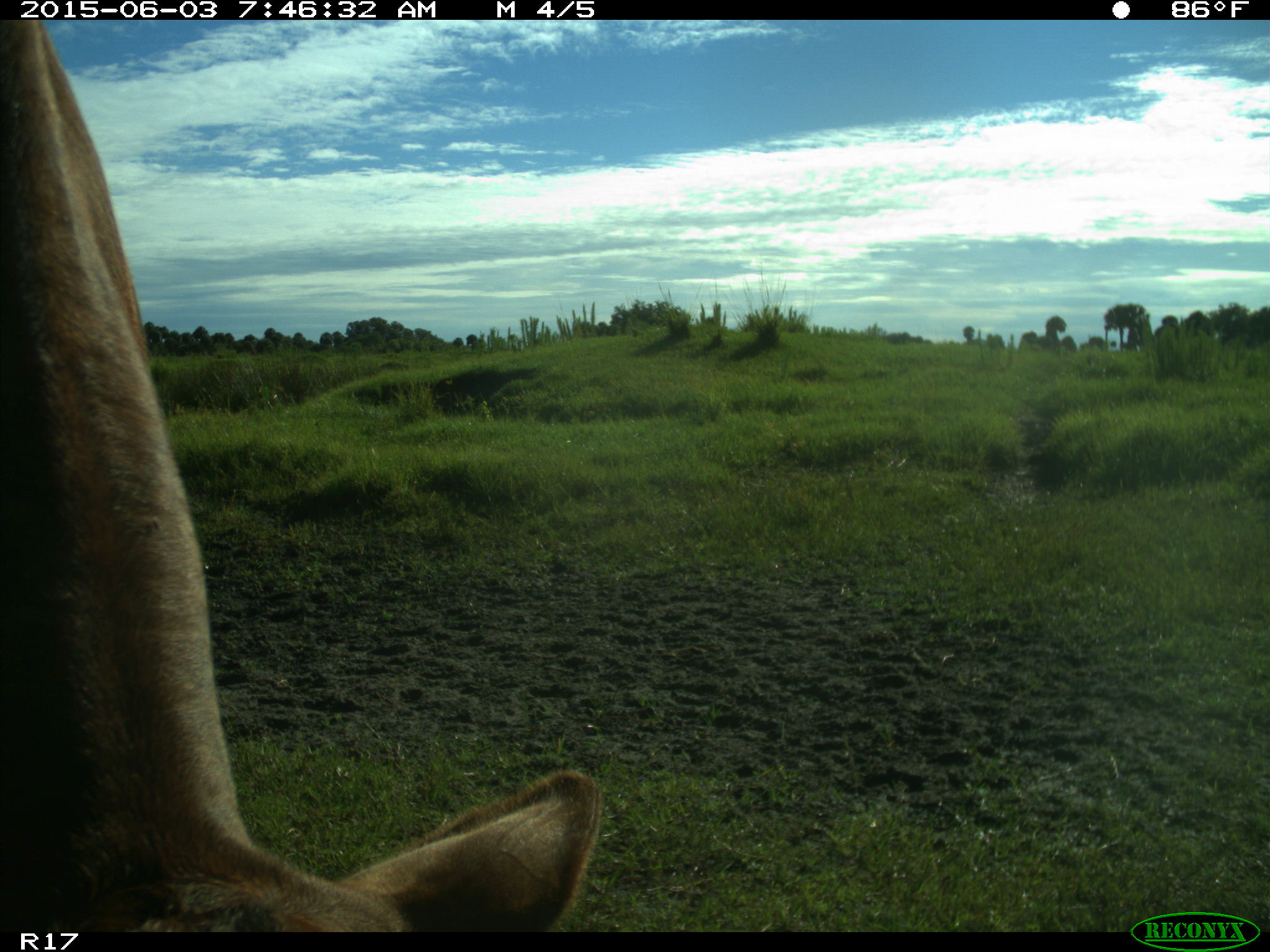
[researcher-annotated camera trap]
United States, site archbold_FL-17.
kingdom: Animalia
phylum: Chordata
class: Mammalia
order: Artiodactyla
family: Bovidae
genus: Bos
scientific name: Bos taurus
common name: domestic cow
Bos taurus (domestic cow).